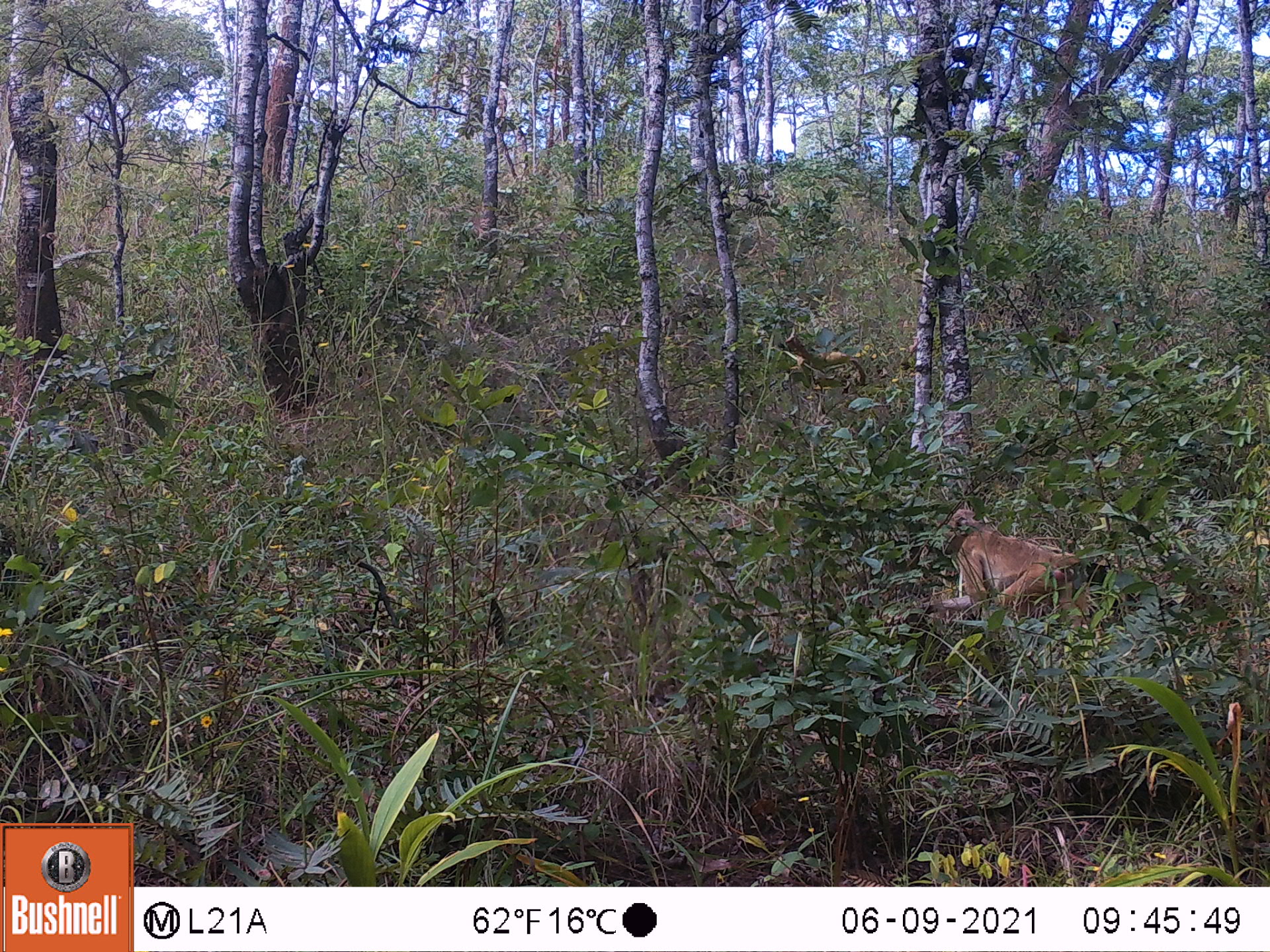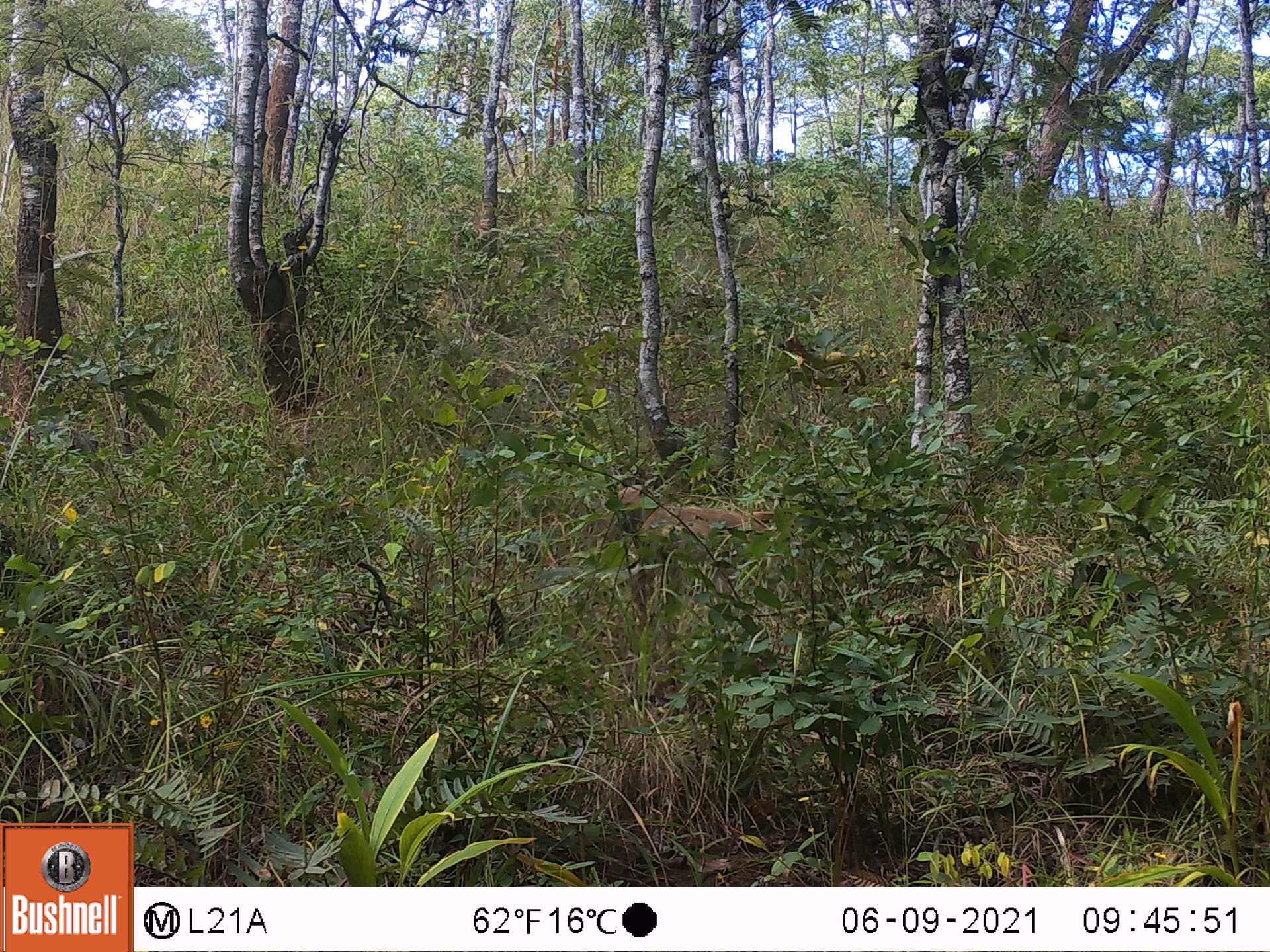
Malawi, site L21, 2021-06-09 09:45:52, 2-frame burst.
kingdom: Animalia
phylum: Chordata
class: Mammalia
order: Primates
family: Cercopithecidae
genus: Papio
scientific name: Papio cynocephalus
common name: yellow baboon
Yellow baboon (Papio cynocephalus), count 1.